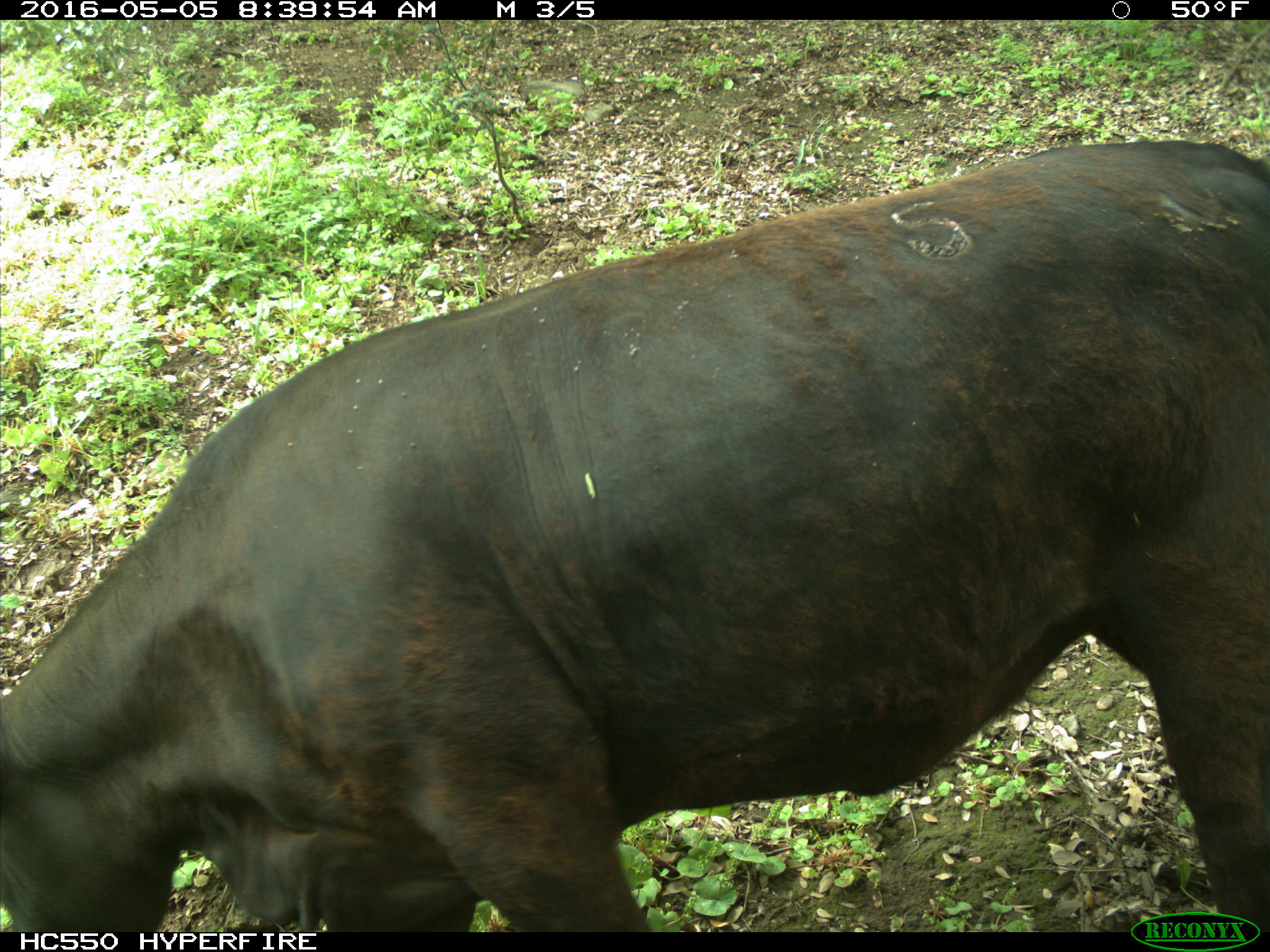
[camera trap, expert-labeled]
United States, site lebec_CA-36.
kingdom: Animalia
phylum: Chordata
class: Mammalia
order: Artiodactyla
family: Bovidae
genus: Bos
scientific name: Bos taurus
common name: domestic cow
Bos taurus (domestic cow).